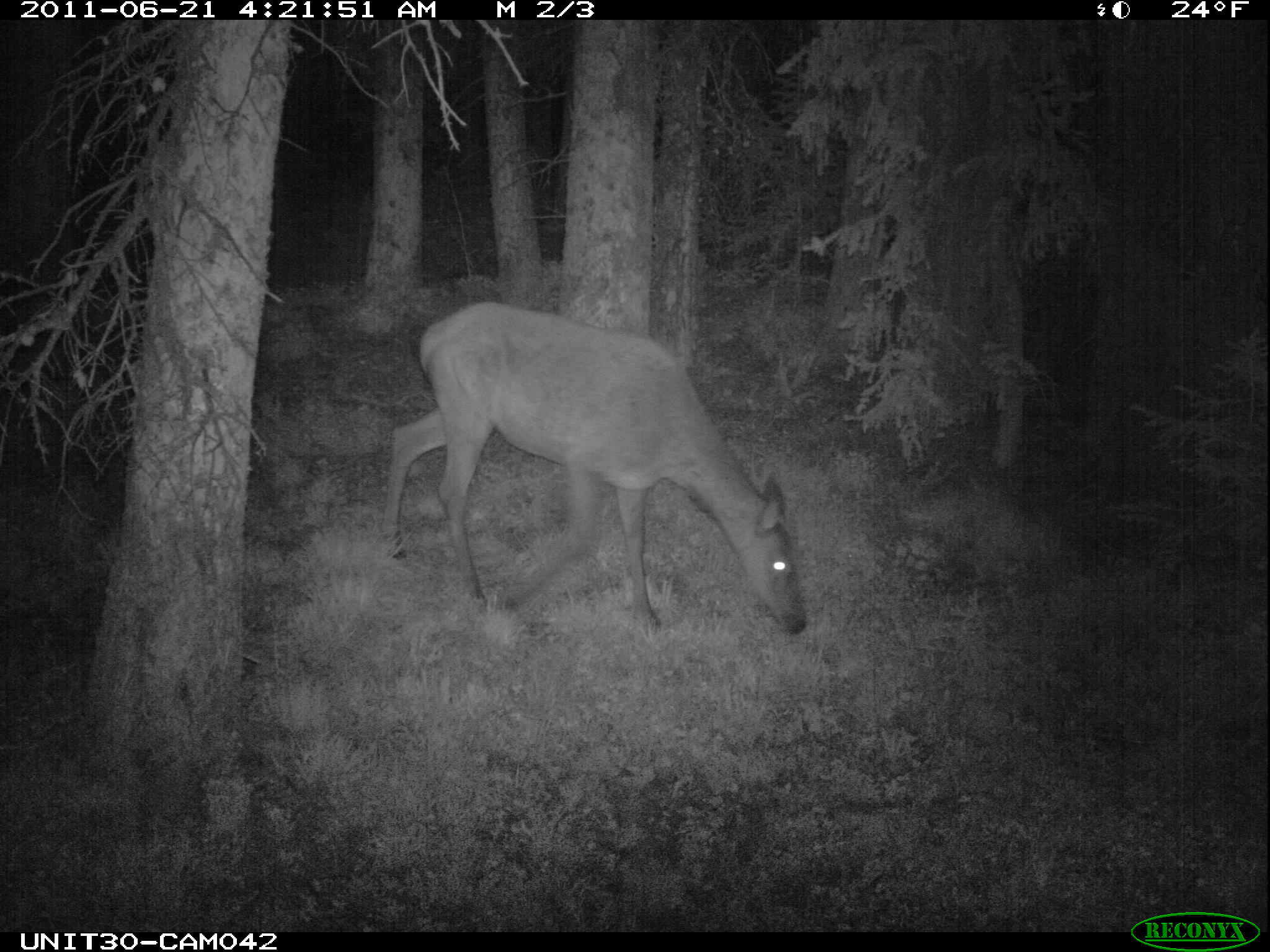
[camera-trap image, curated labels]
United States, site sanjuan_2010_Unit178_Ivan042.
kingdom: Animalia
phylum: Chordata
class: Mammalia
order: Artiodactyla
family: Cervidae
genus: Cervus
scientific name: Cervus elaphus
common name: red deer